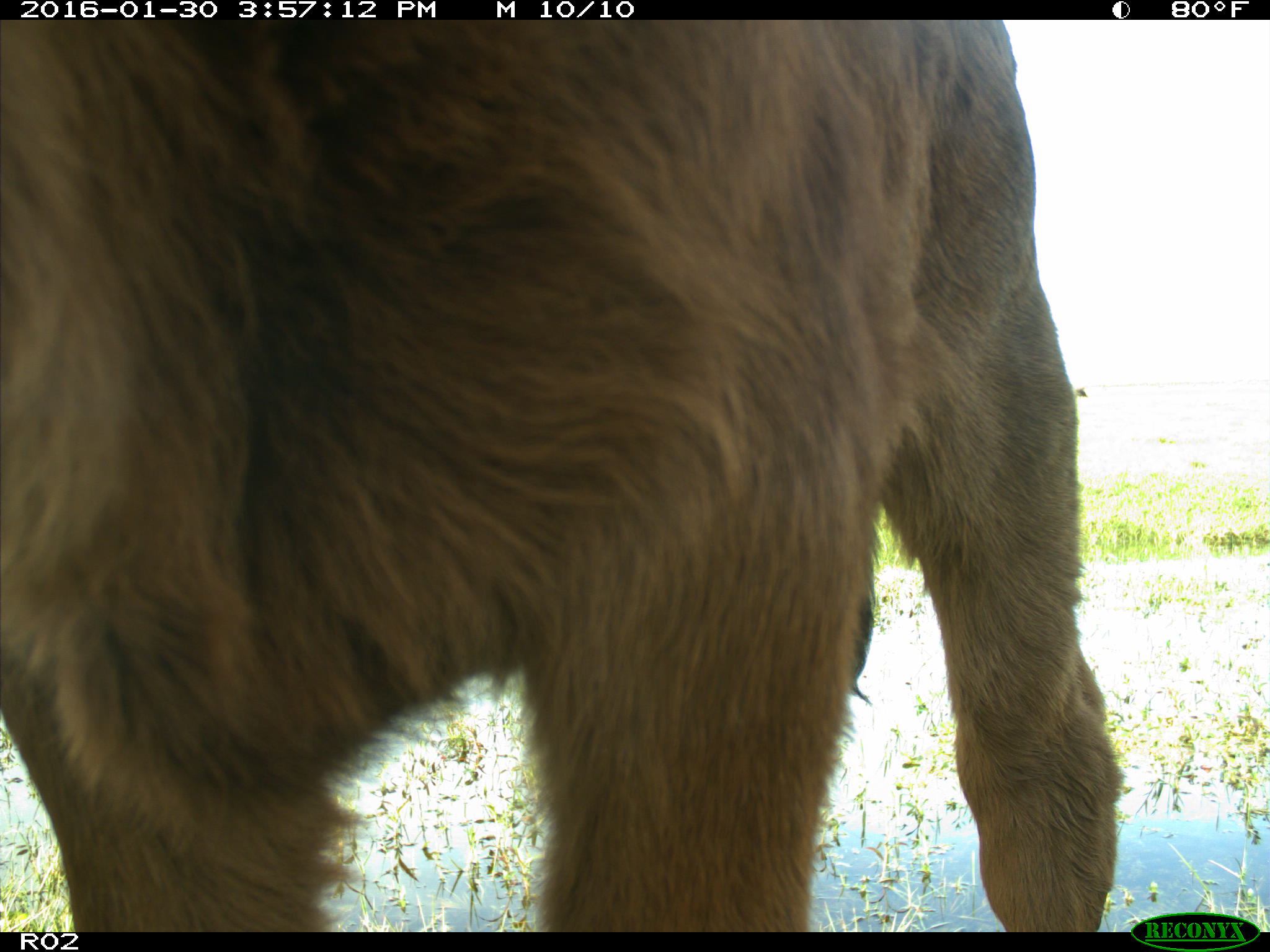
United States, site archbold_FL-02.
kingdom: Animalia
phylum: Chordata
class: Mammalia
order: Artiodactyla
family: Bovidae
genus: Bos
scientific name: Bos taurus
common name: domestic cow